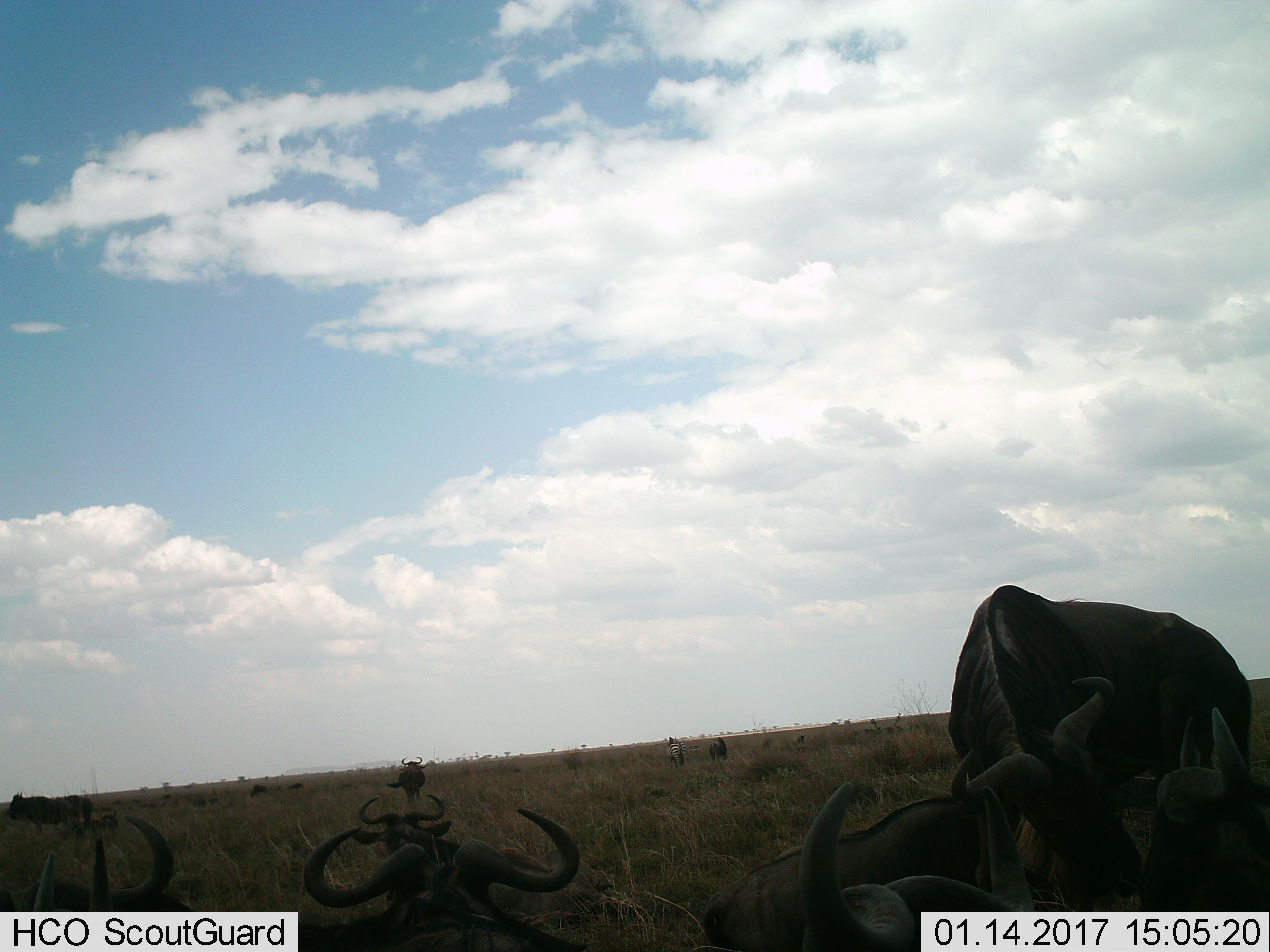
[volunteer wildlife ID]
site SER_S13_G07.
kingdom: Animalia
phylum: Chordata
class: Mammalia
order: Artiodactyla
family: Bovidae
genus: Connochaetes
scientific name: Connochaetes taurinus taurinus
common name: blue wildebeest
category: wildebeestblue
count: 10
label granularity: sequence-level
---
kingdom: Animalia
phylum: Chordata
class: Mammalia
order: Perissodactyla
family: Equidae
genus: Equus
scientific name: Equus quagga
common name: plains zebra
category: zebraplains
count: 1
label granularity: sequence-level